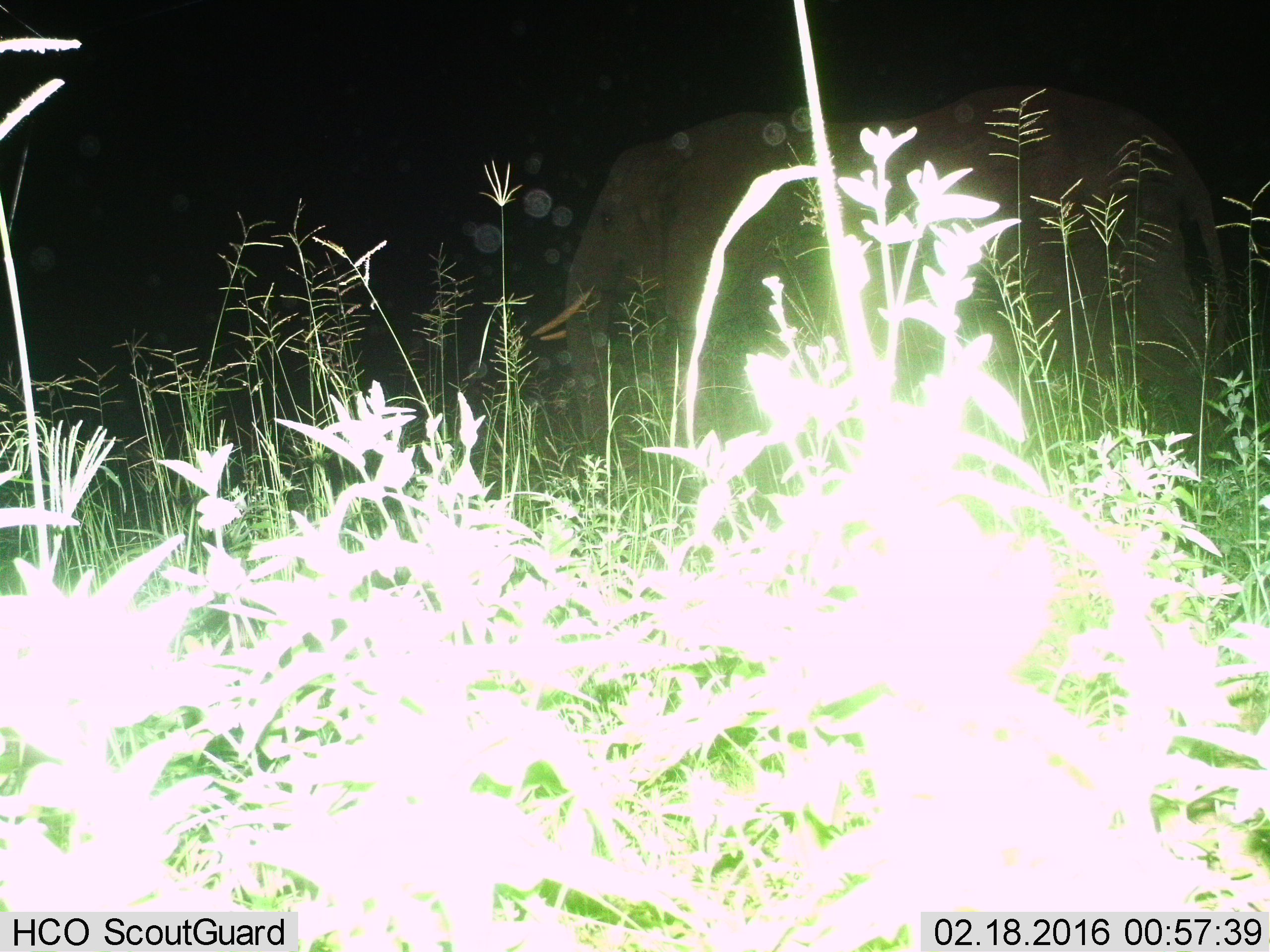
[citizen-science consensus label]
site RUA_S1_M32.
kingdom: Animalia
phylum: Chordata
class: Mammalia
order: Proboscidea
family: Elephantidae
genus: Loxodonta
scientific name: Loxodonta africana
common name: african bush elephant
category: elephant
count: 1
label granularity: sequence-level